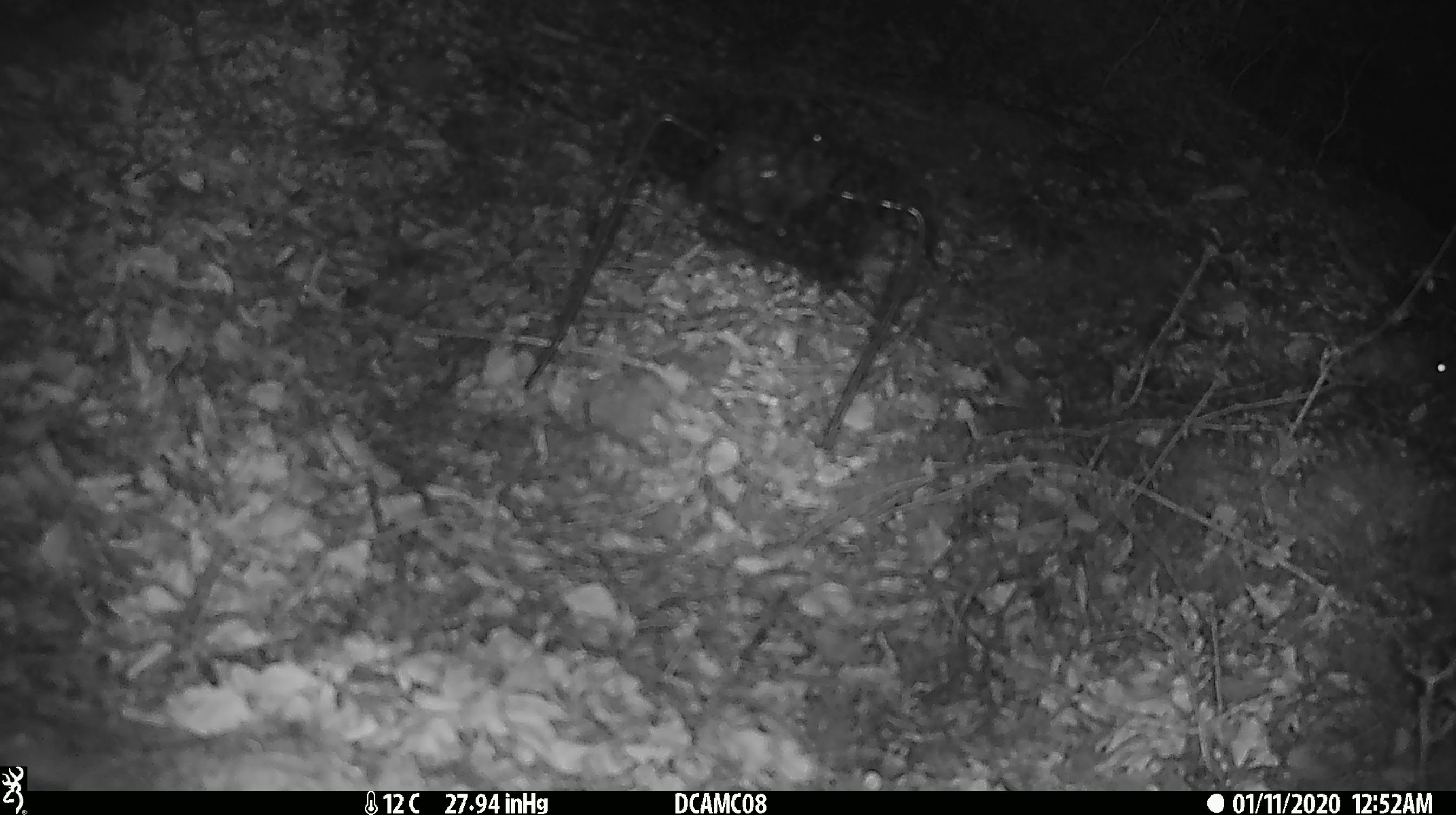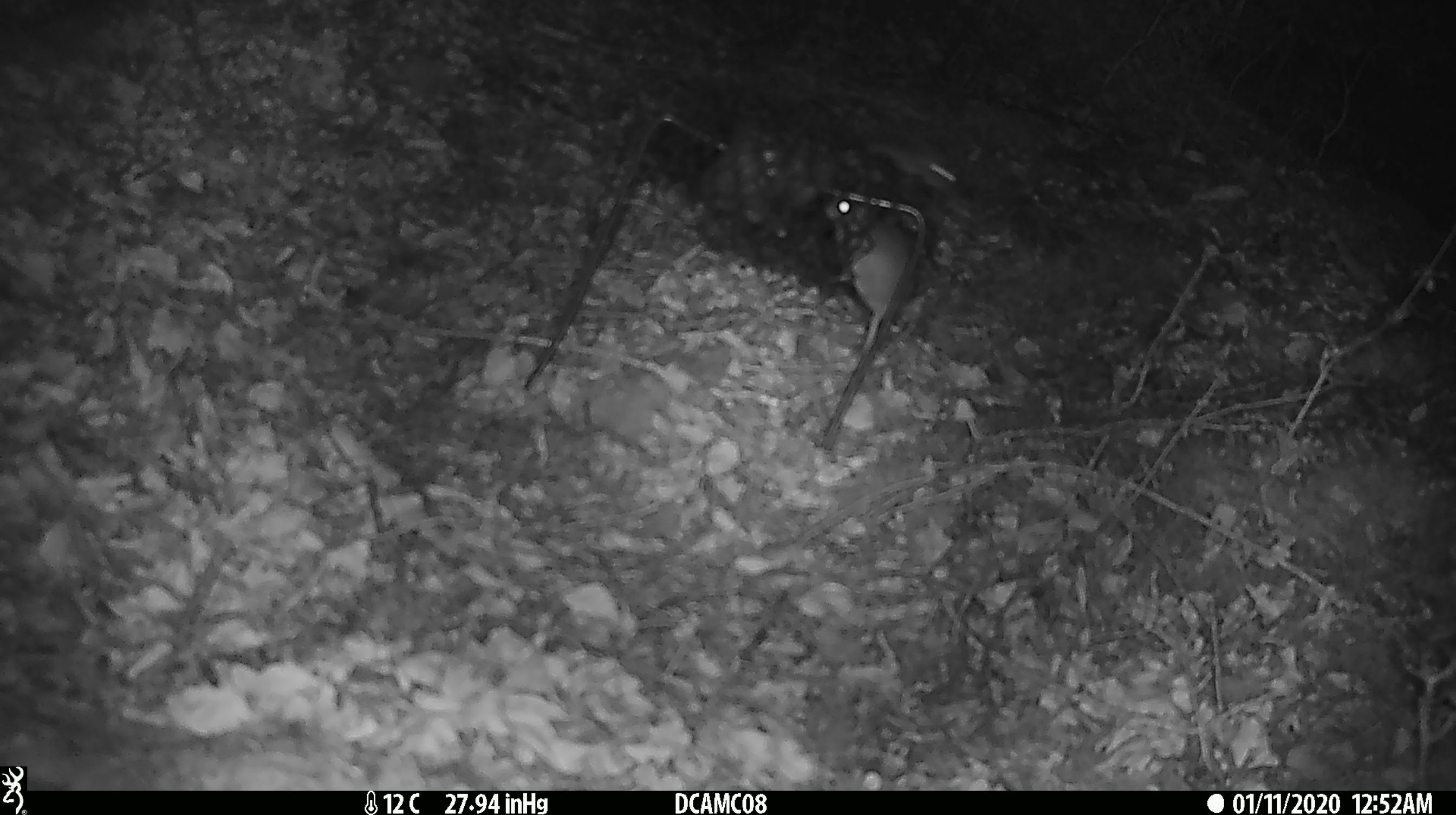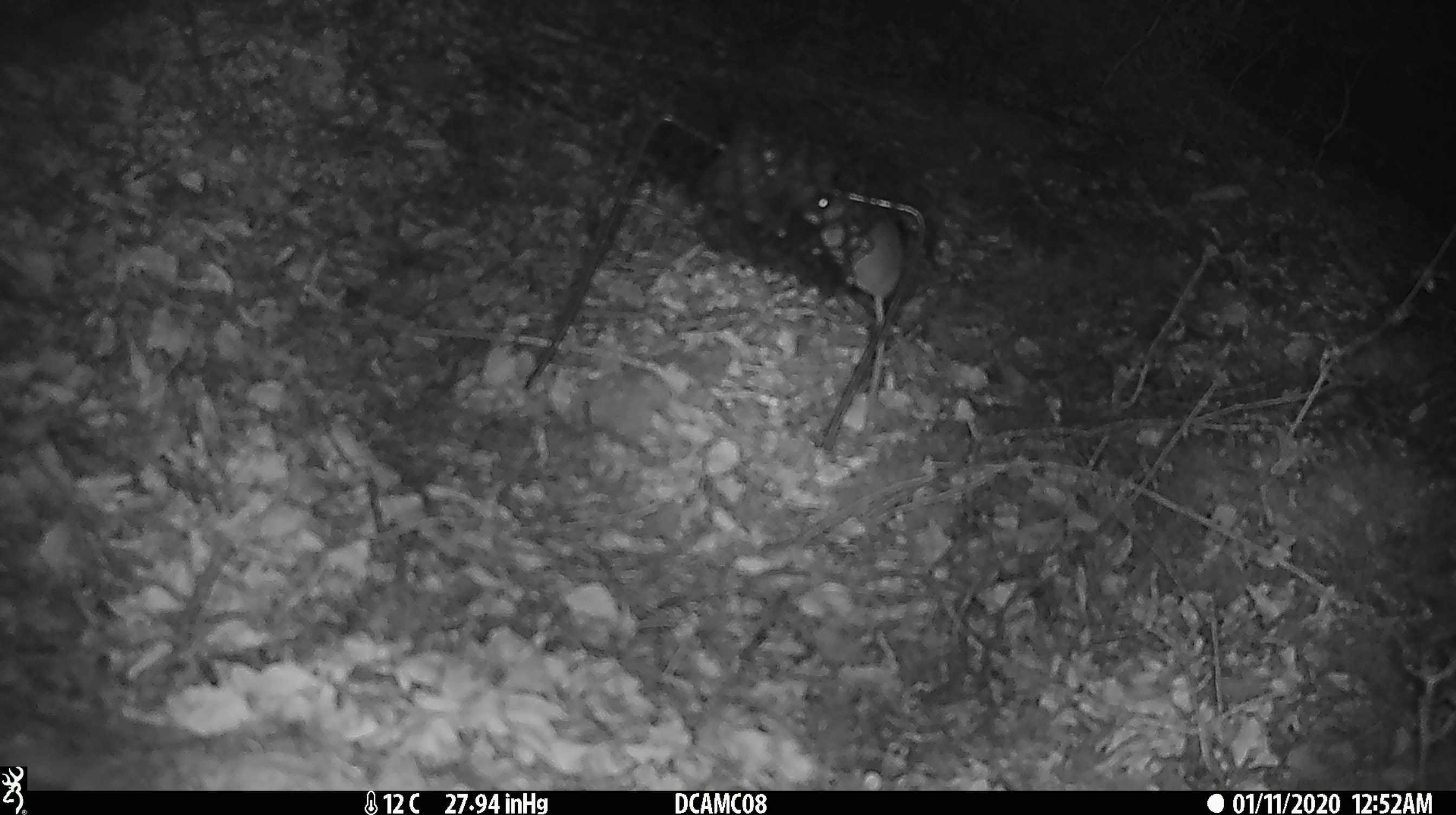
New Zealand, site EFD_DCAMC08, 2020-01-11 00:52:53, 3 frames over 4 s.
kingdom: Animalia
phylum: Chordata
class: Mammalia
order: Rodentia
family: Muridae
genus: Mus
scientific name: Mus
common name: mouse